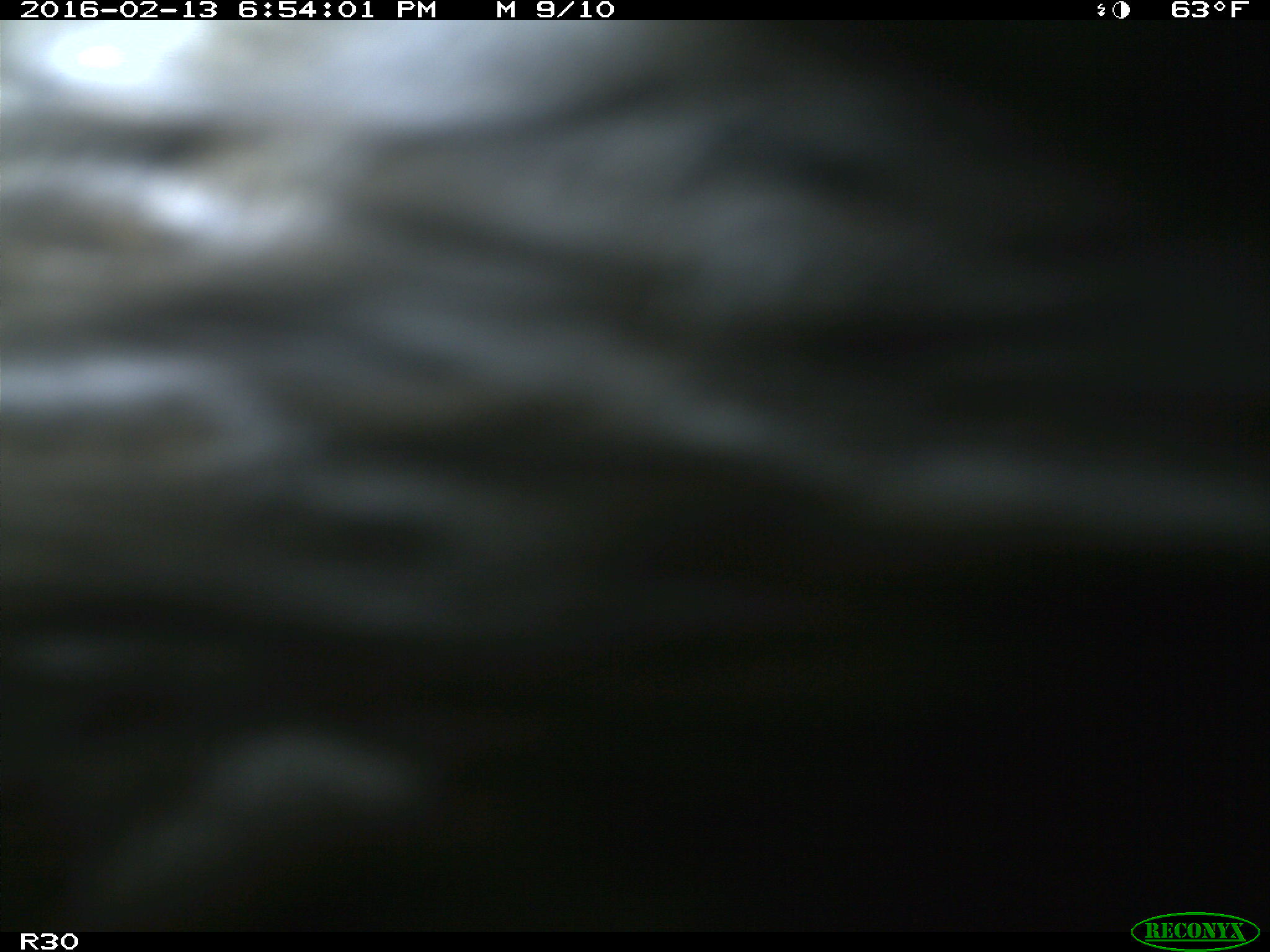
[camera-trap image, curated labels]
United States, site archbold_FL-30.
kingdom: Animalia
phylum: Chordata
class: Mammalia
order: Artiodactyla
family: Bovidae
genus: Bos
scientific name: Bos taurus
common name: domestic cow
Bos taurus (domestic cow).